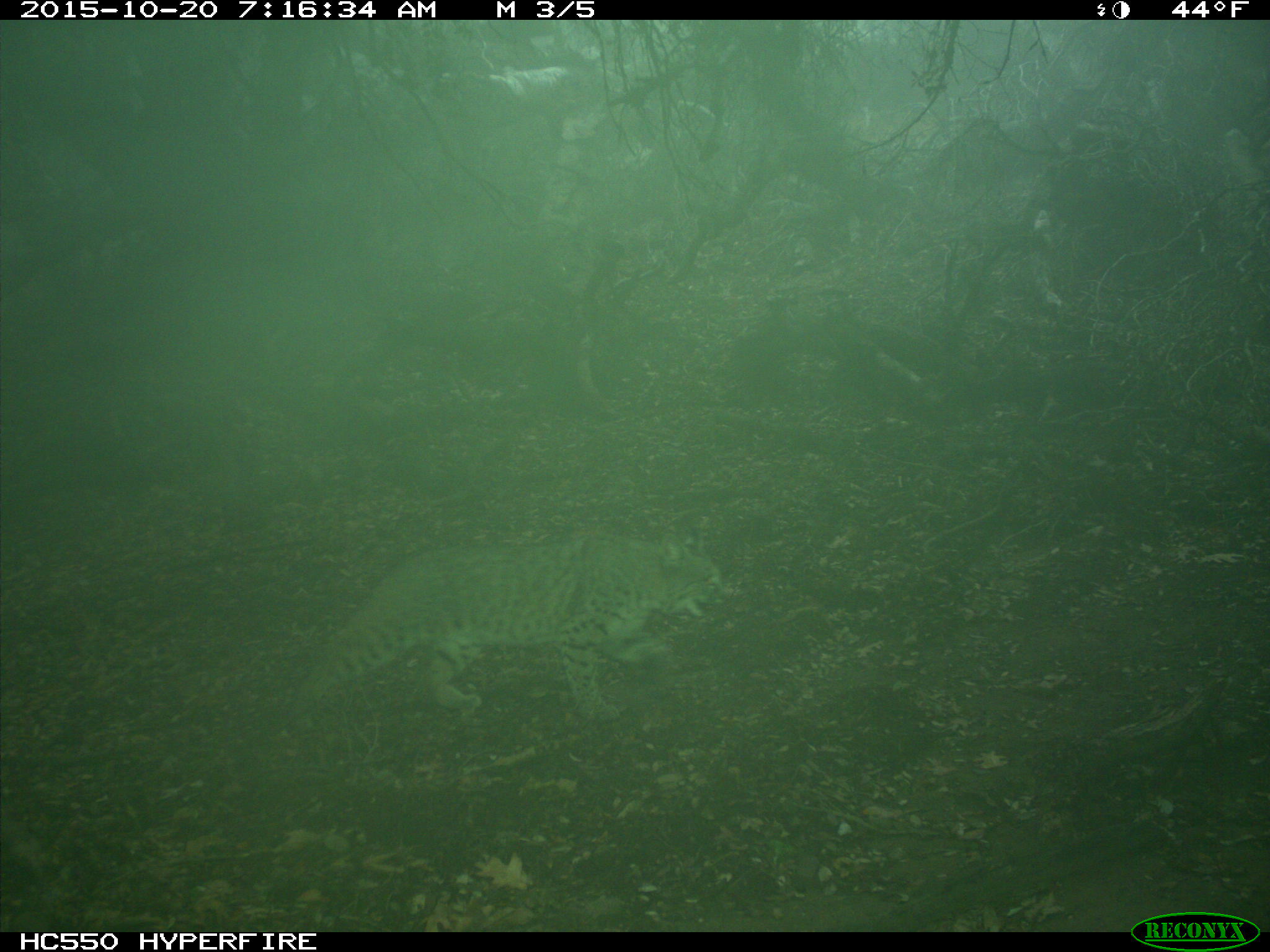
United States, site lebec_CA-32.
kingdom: Animalia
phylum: Chordata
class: Mammalia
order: Carnivora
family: Felidae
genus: Lynx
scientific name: Lynx rufus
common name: bobcat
Lynx rufus (bobcat).